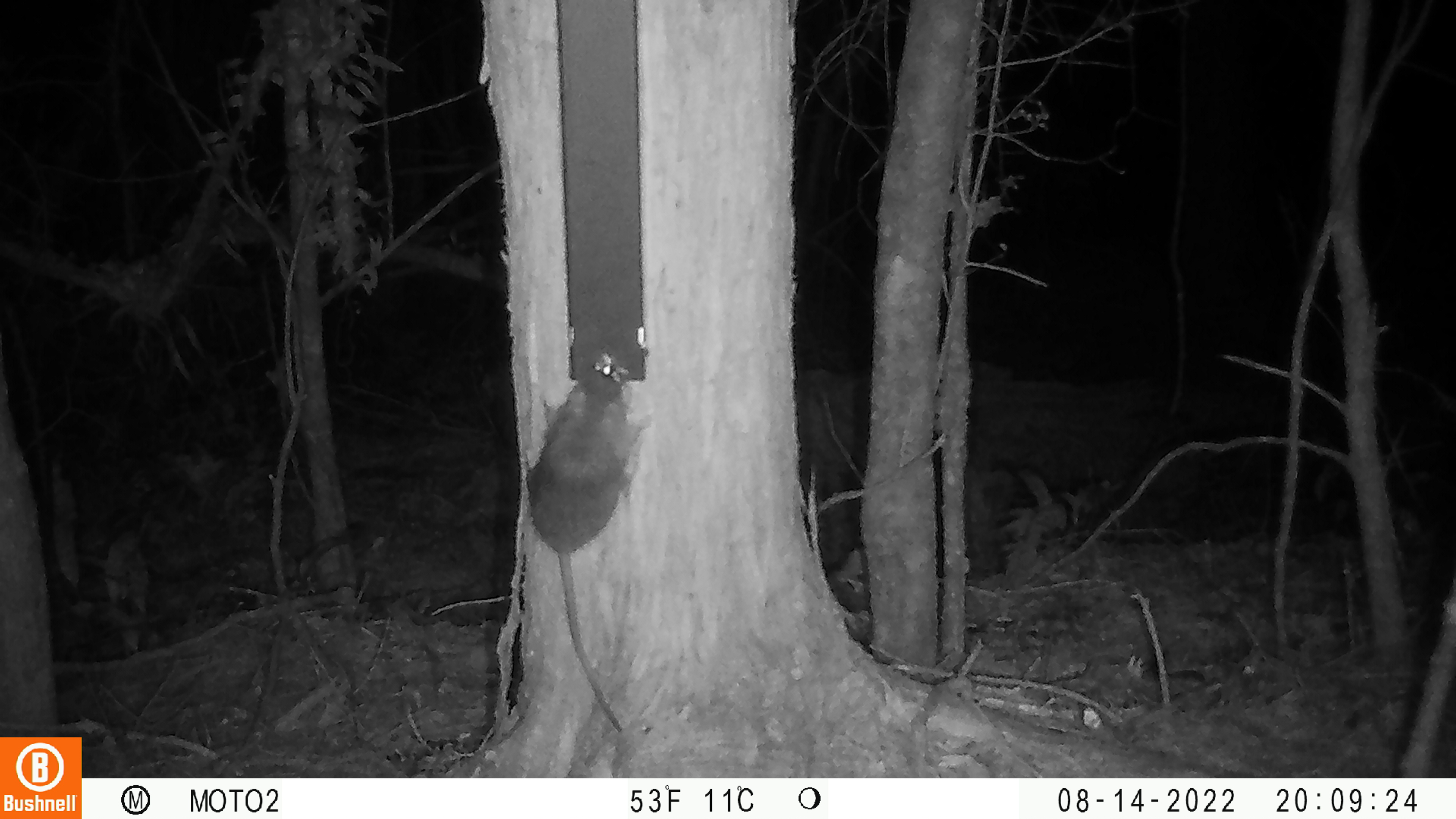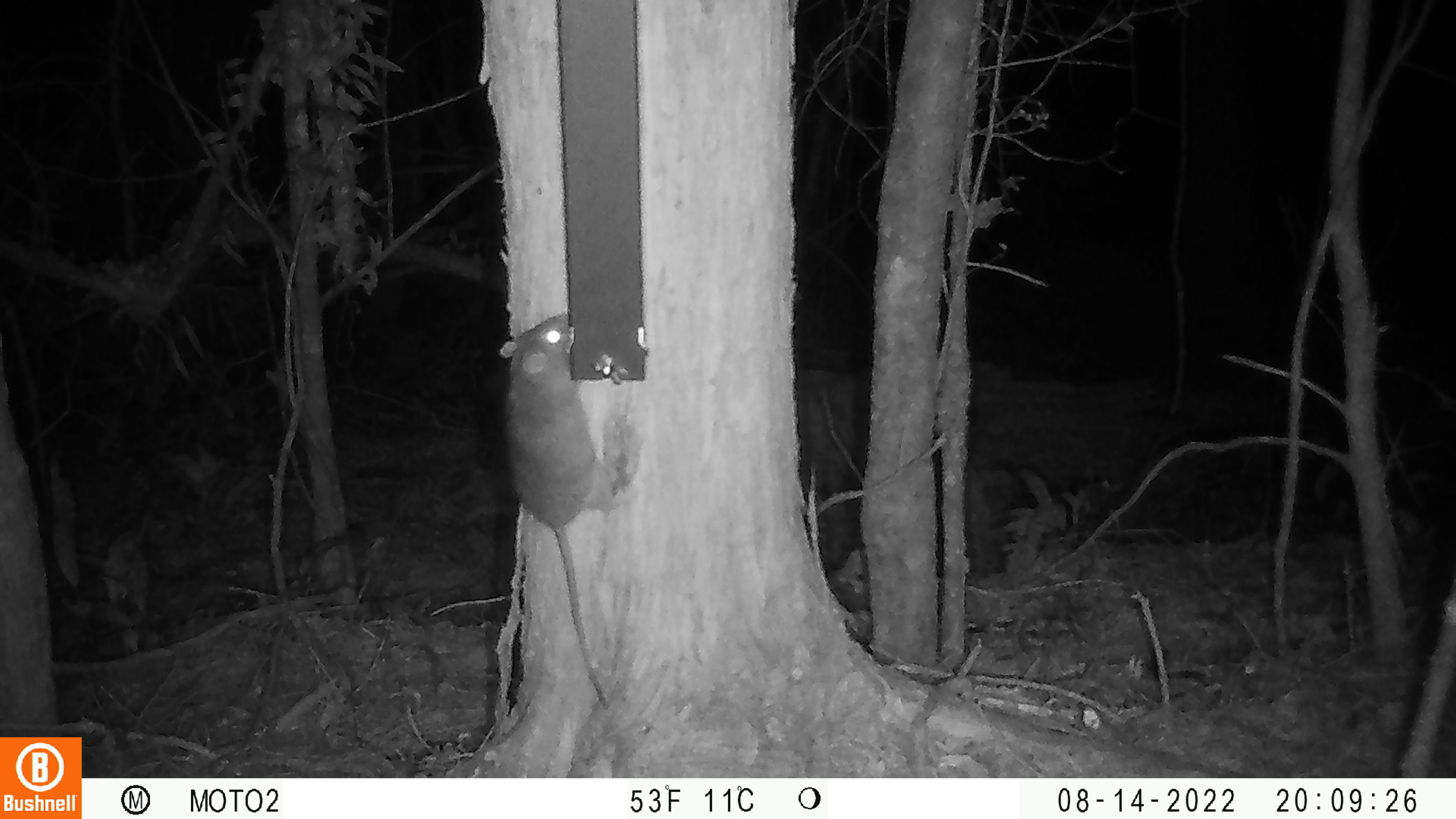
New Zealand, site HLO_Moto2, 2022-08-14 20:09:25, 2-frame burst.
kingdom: Animalia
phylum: Chordata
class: Mammalia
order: Rodentia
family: Muridae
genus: Rattus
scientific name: Rattus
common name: rat